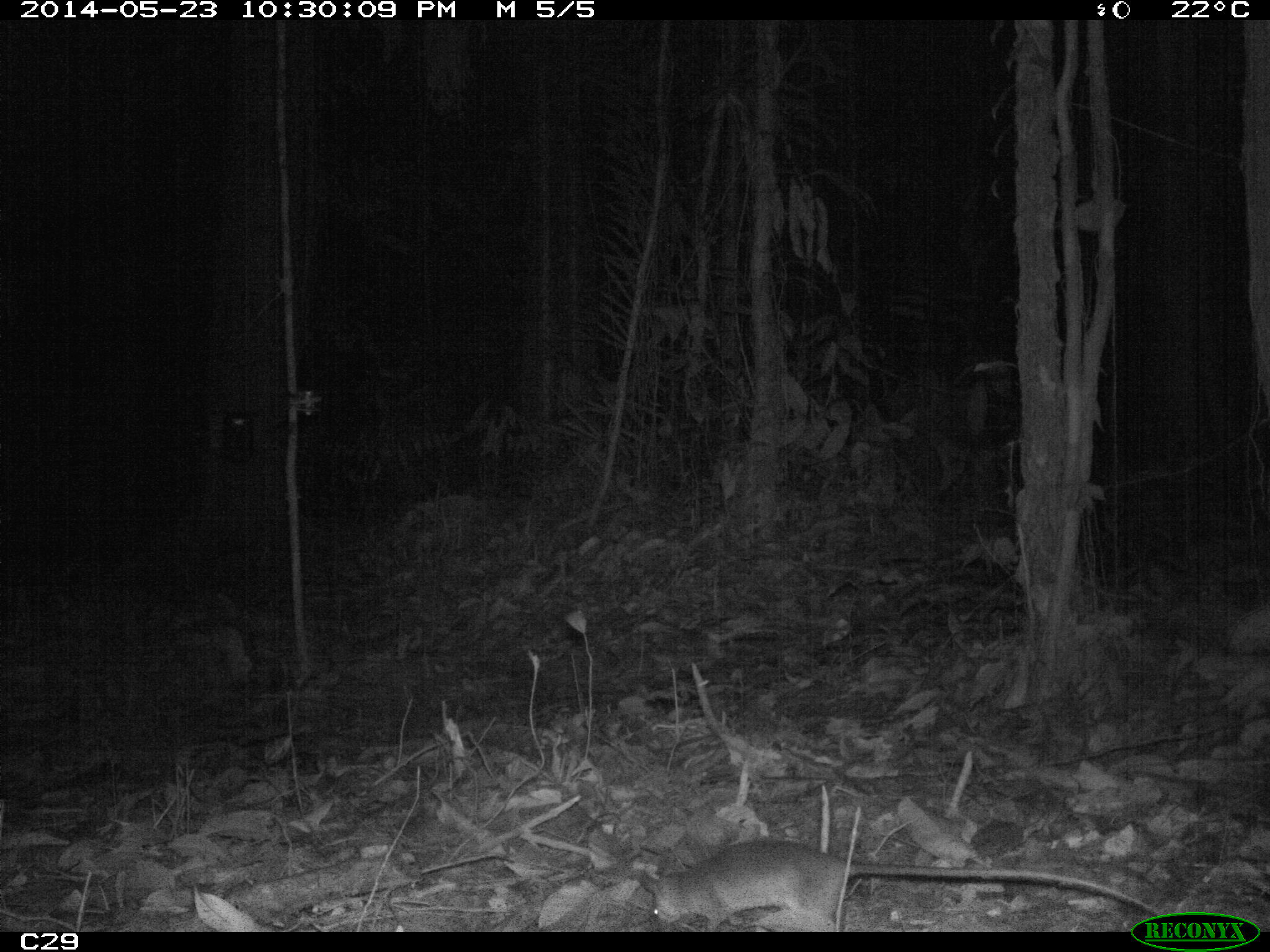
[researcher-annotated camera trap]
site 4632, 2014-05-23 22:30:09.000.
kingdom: Animalia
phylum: Chordata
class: Mammalia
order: Didelphimorphia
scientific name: Didelphimorphia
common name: opossum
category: unknown opossum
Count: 1.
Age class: adult.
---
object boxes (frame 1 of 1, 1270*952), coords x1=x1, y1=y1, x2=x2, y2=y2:
unknown opossum: x1=641, y1=833, x2=1168, y2=931